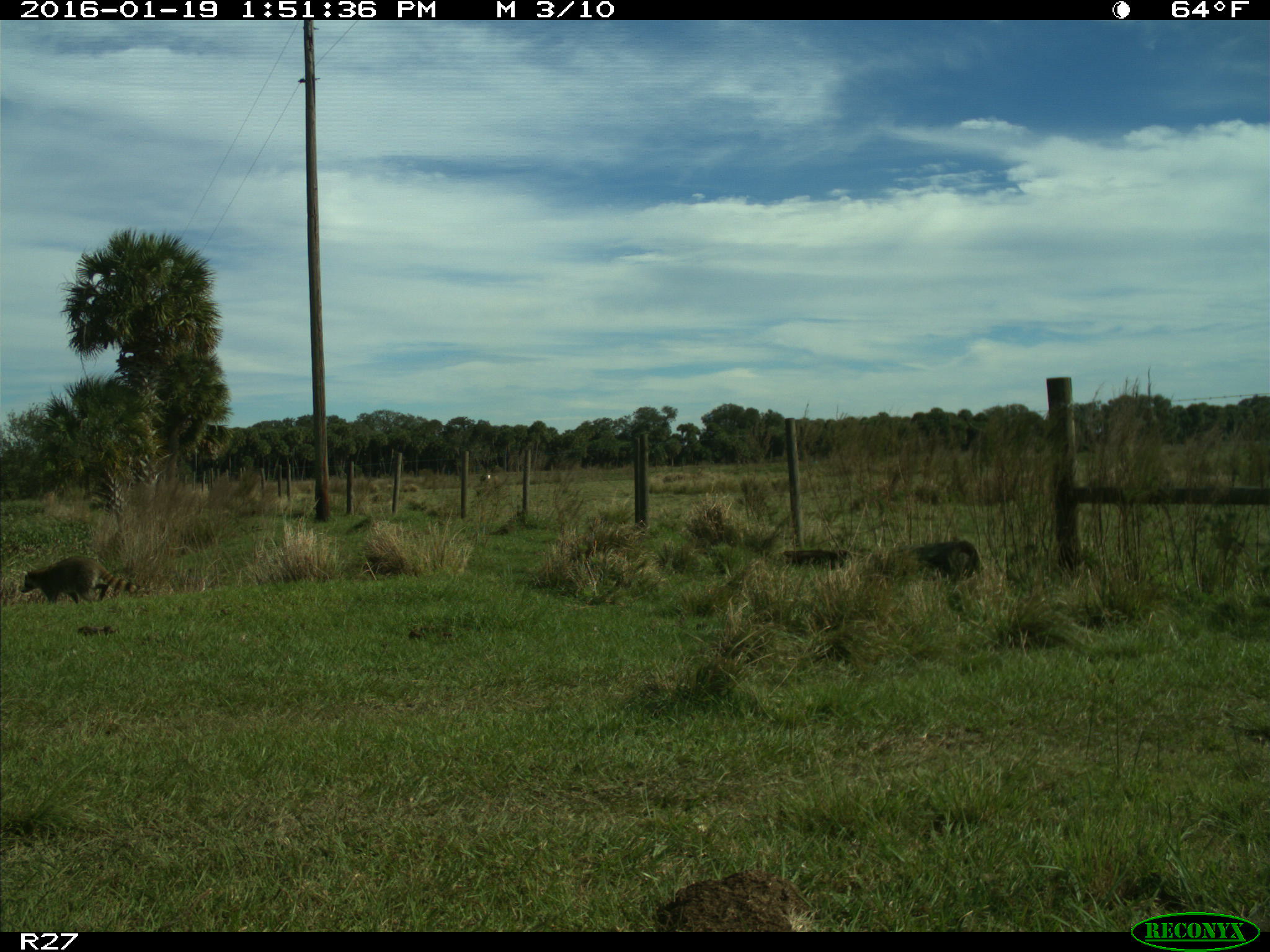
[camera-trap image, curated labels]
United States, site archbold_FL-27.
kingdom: Animalia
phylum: Chordata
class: Mammalia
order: Carnivora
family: Procyonidae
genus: Procyon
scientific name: Procyon lotor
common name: common raccoon